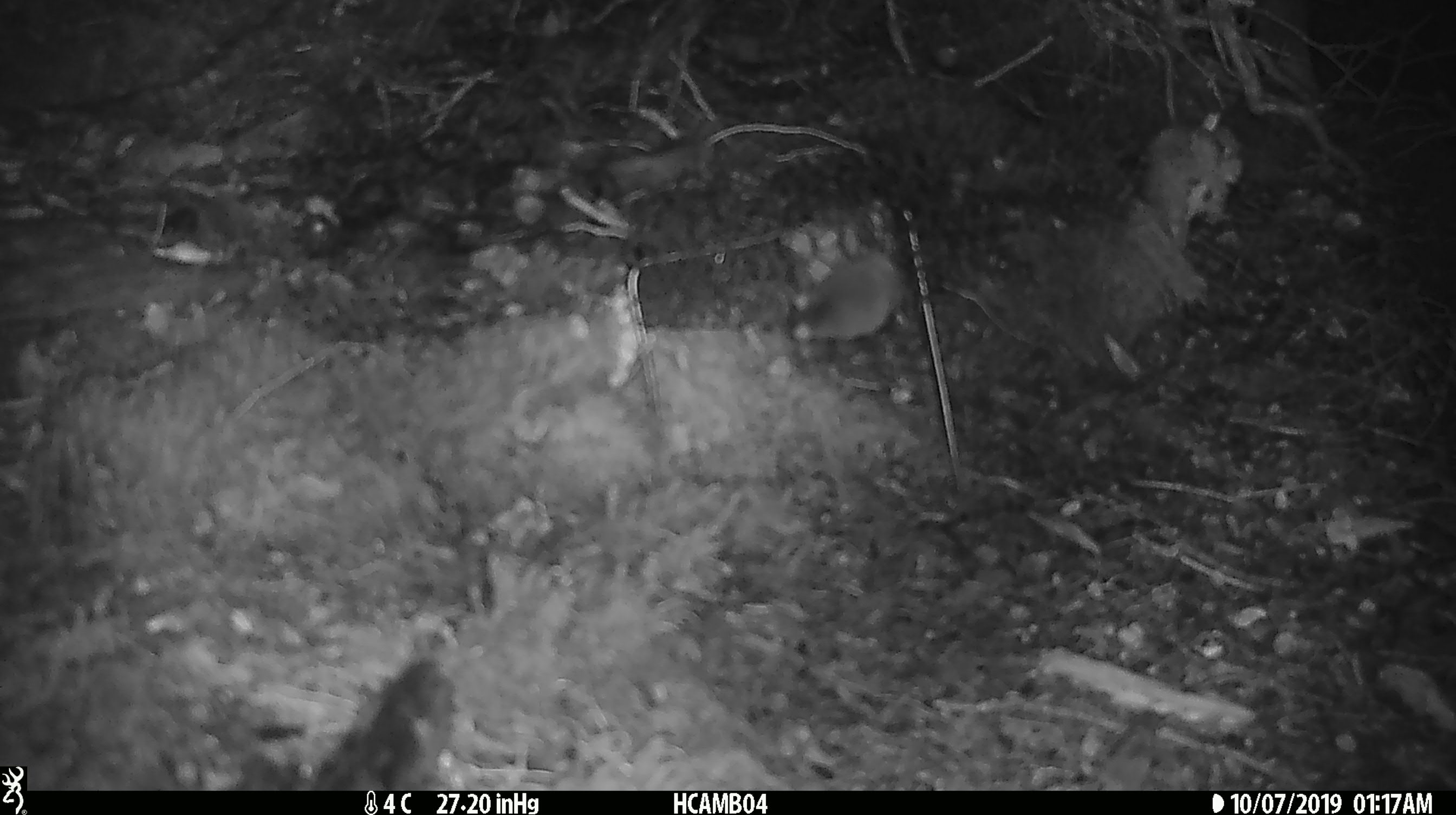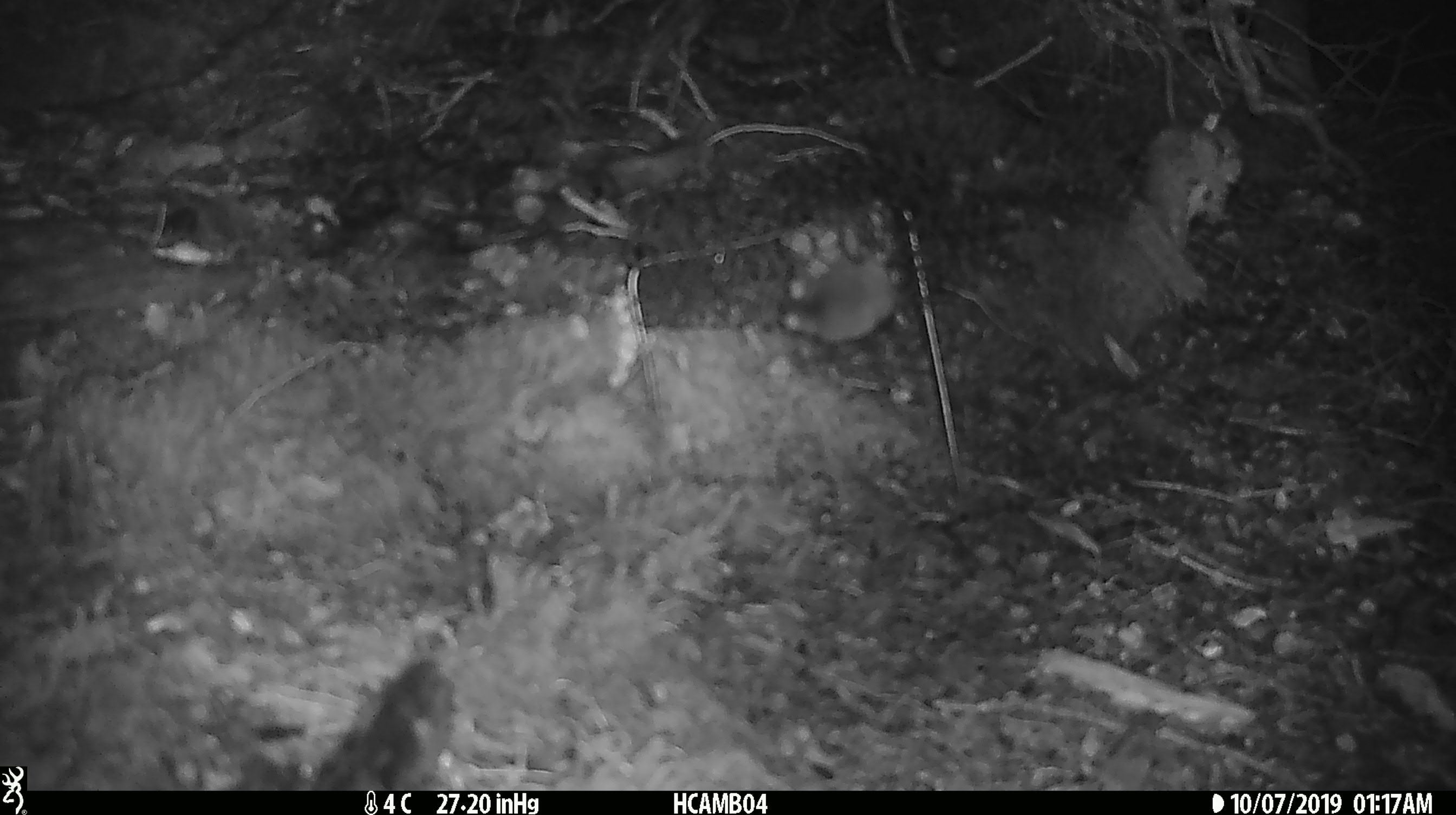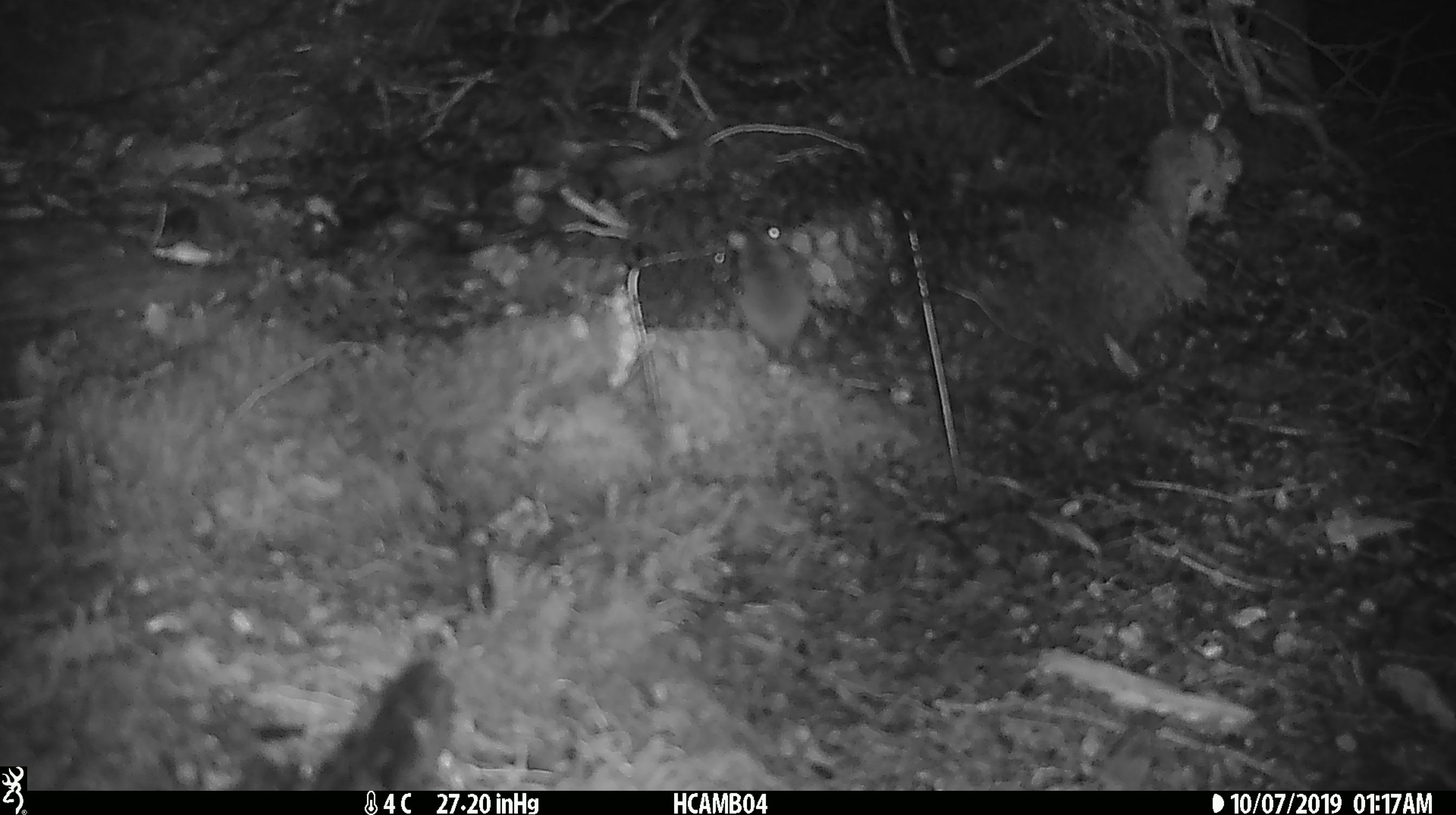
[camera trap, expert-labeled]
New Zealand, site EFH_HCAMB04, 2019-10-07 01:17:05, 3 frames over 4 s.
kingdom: Animalia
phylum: Chordata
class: Mammalia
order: Rodentia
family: Muridae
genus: Mus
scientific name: Mus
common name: mouse